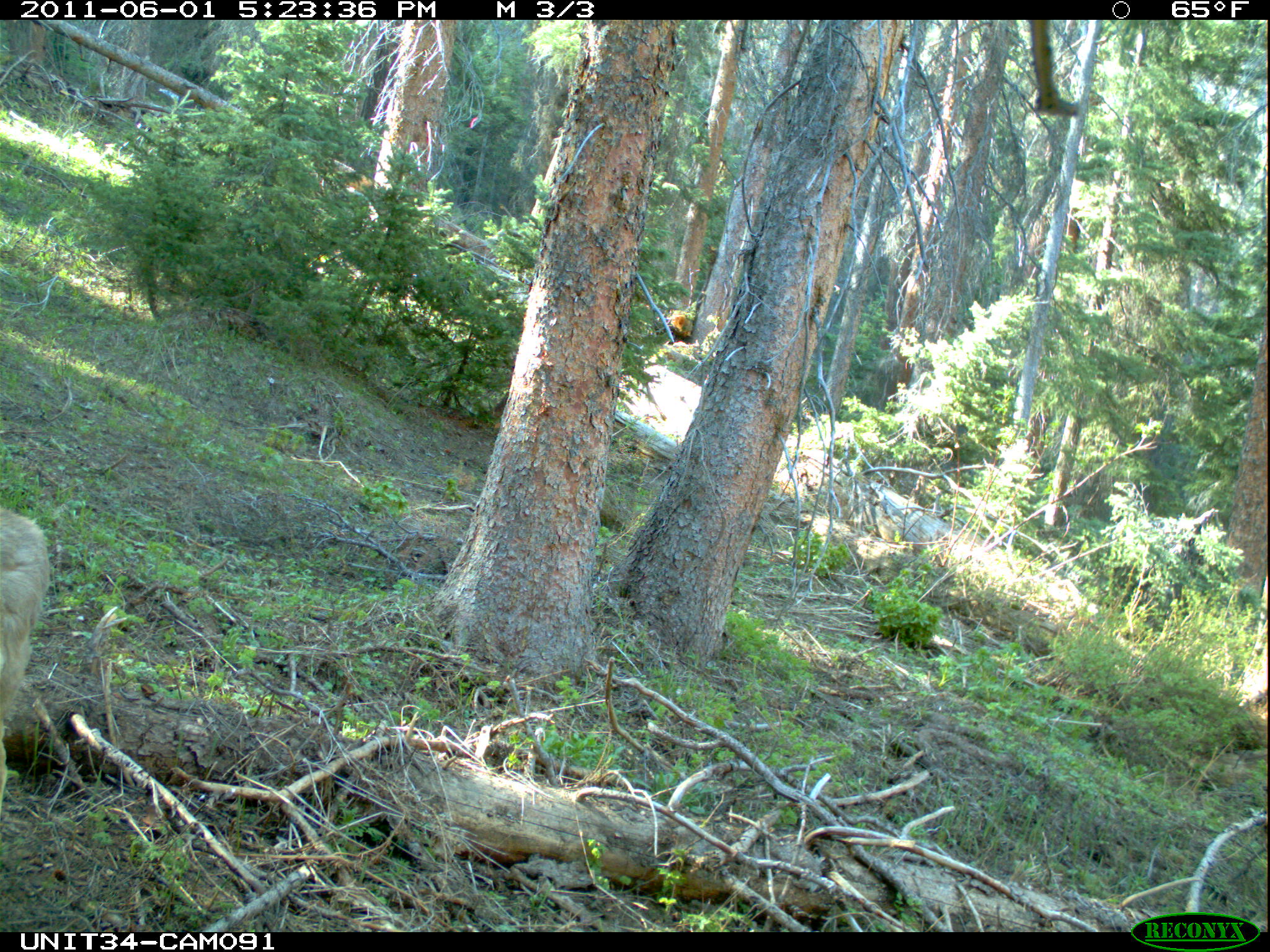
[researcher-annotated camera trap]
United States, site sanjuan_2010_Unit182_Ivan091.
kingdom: Animalia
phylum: Chordata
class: Mammalia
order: Artiodactyla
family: Cervidae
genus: Odocoileus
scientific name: Odocoileus hemionus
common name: mule deer